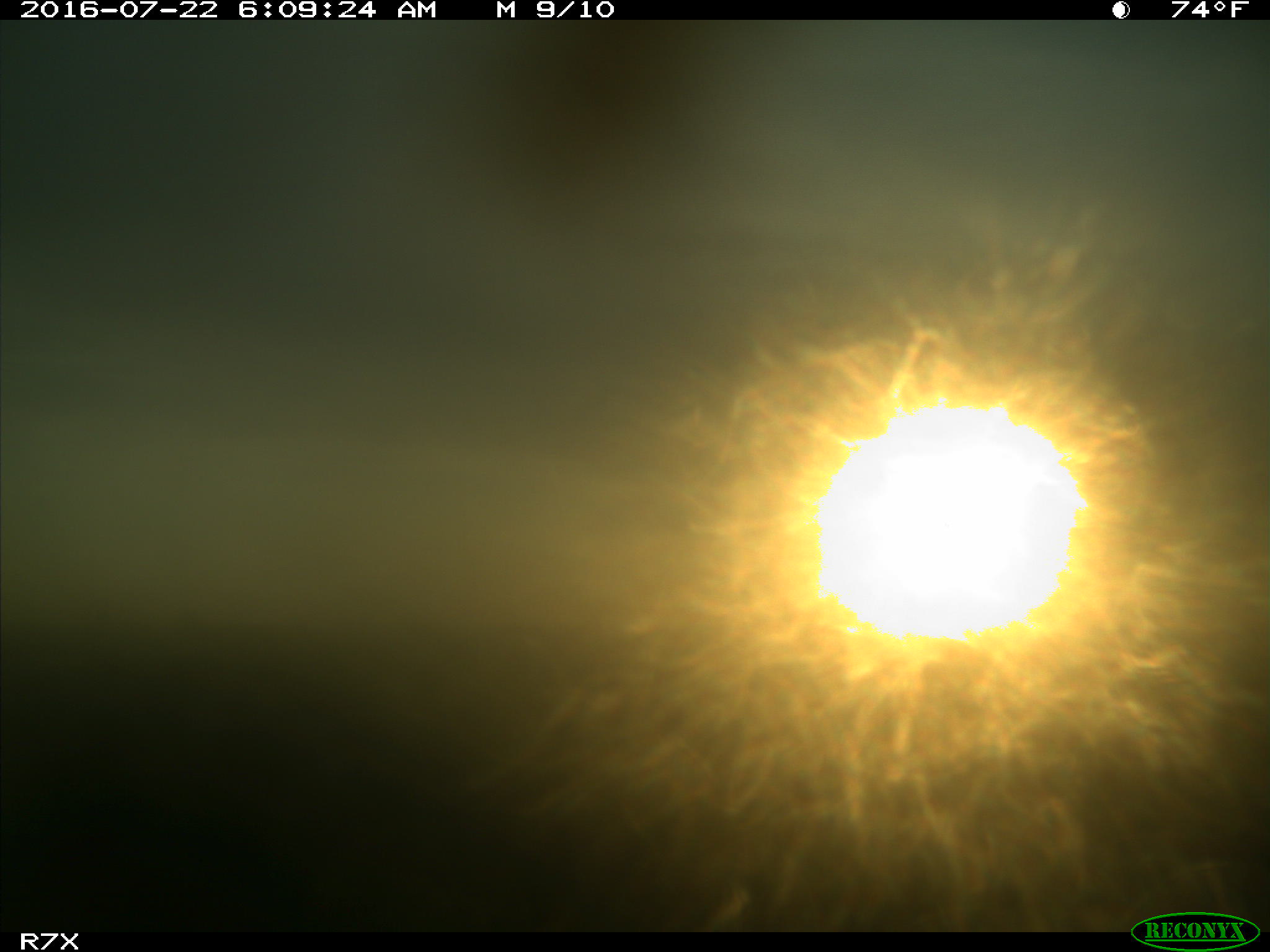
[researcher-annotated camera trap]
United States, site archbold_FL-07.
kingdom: Animalia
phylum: Chordata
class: Mammalia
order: Artiodactyla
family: Bovidae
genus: Bos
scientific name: Bos taurus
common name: domestic cow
Bos taurus (domestic cow).